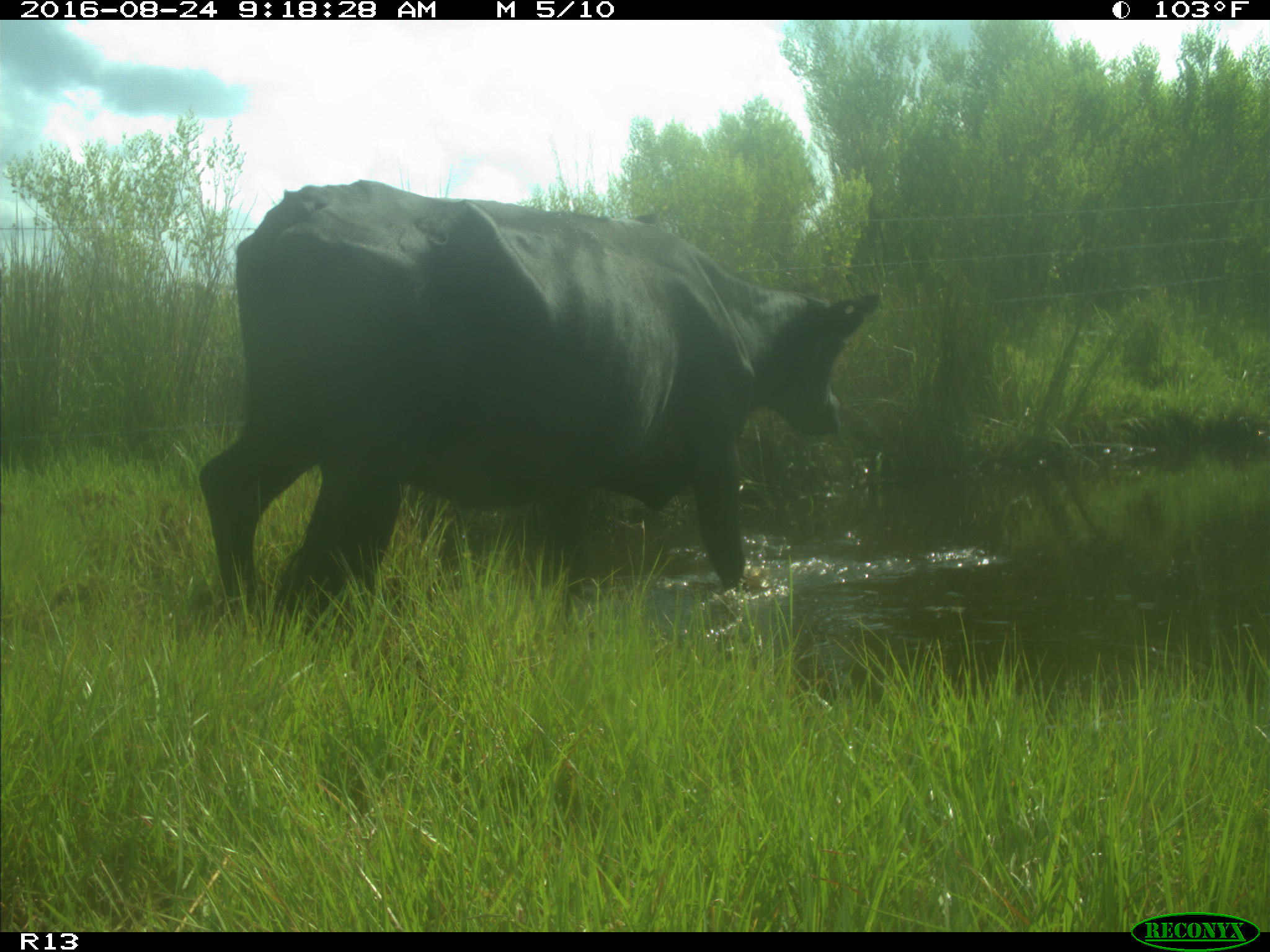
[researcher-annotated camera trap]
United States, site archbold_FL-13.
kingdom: Animalia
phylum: Chordata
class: Mammalia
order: Artiodactyla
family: Bovidae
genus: Bos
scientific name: Bos taurus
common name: domestic cow